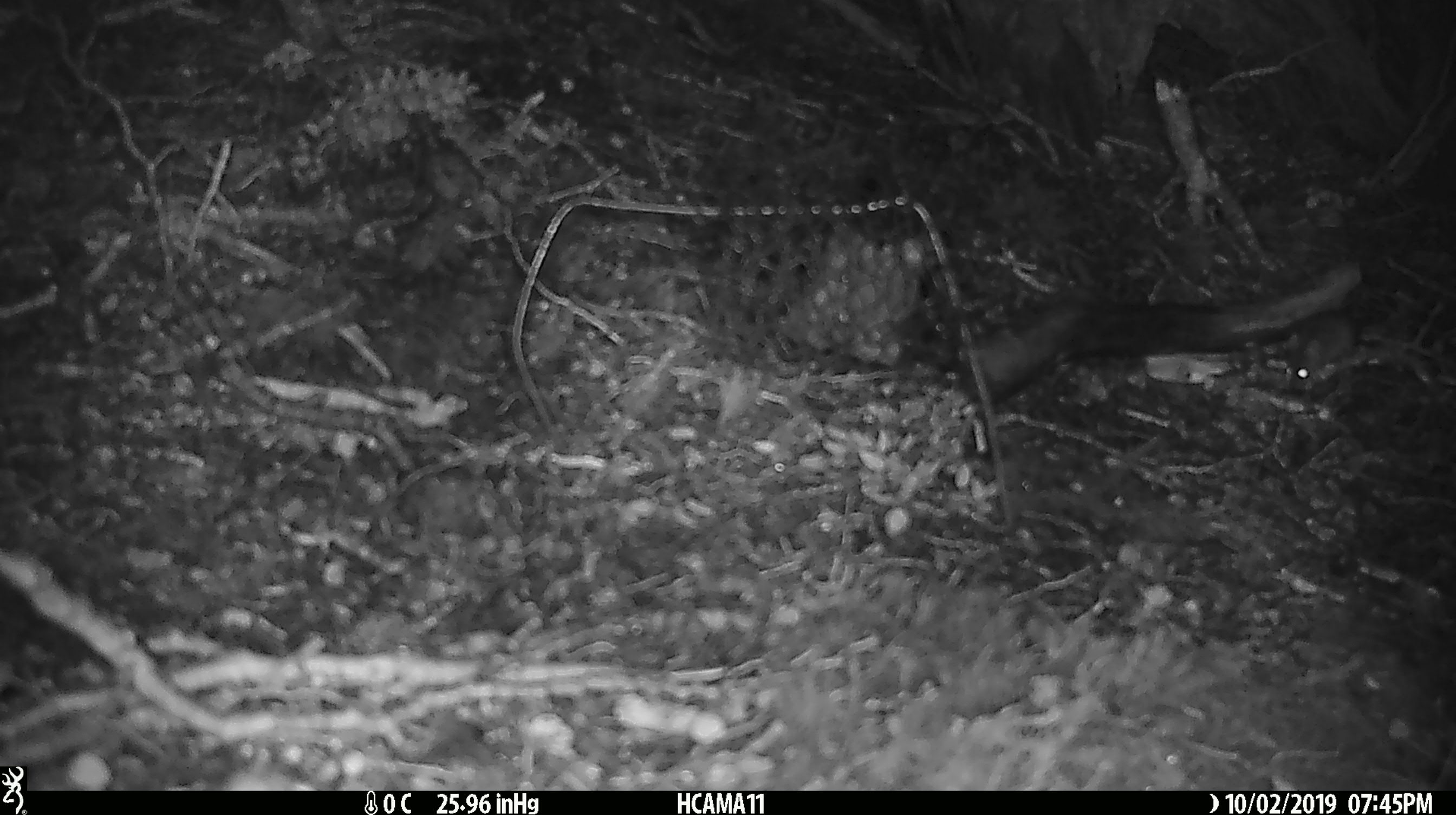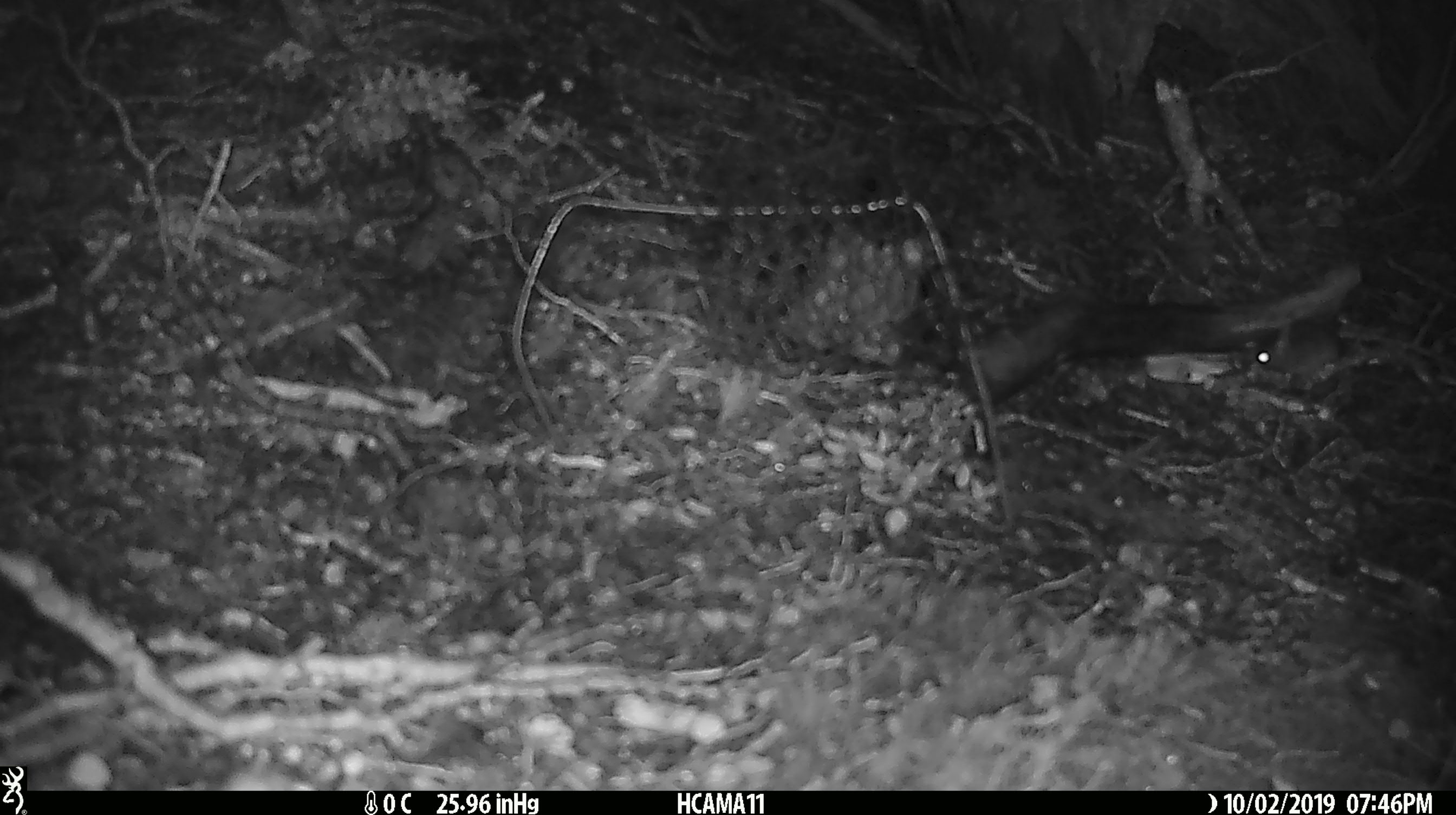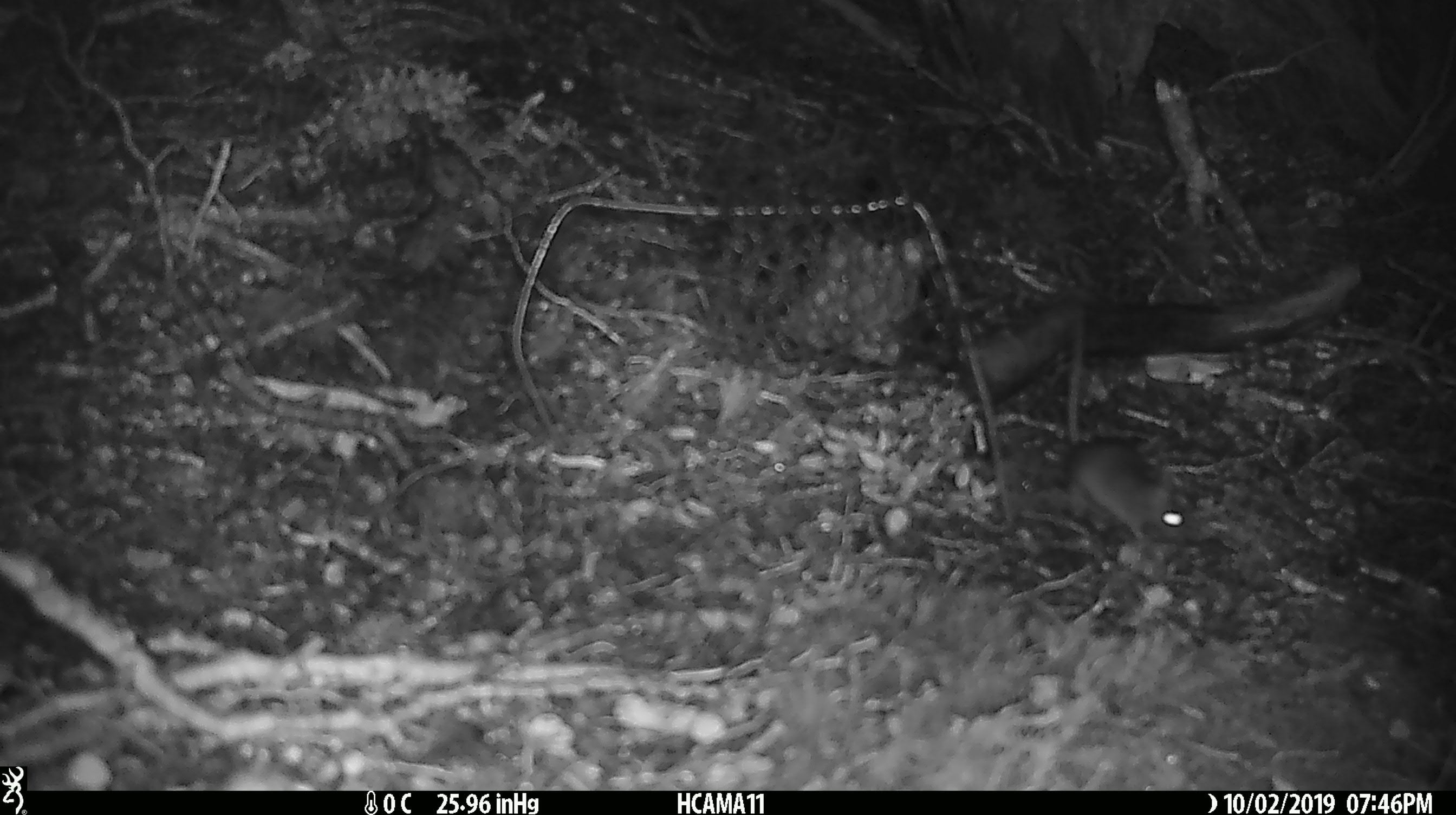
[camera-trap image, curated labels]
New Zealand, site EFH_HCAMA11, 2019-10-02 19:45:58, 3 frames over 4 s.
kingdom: Animalia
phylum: Chordata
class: Mammalia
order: Rodentia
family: Muridae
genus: Mus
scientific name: Mus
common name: mouse